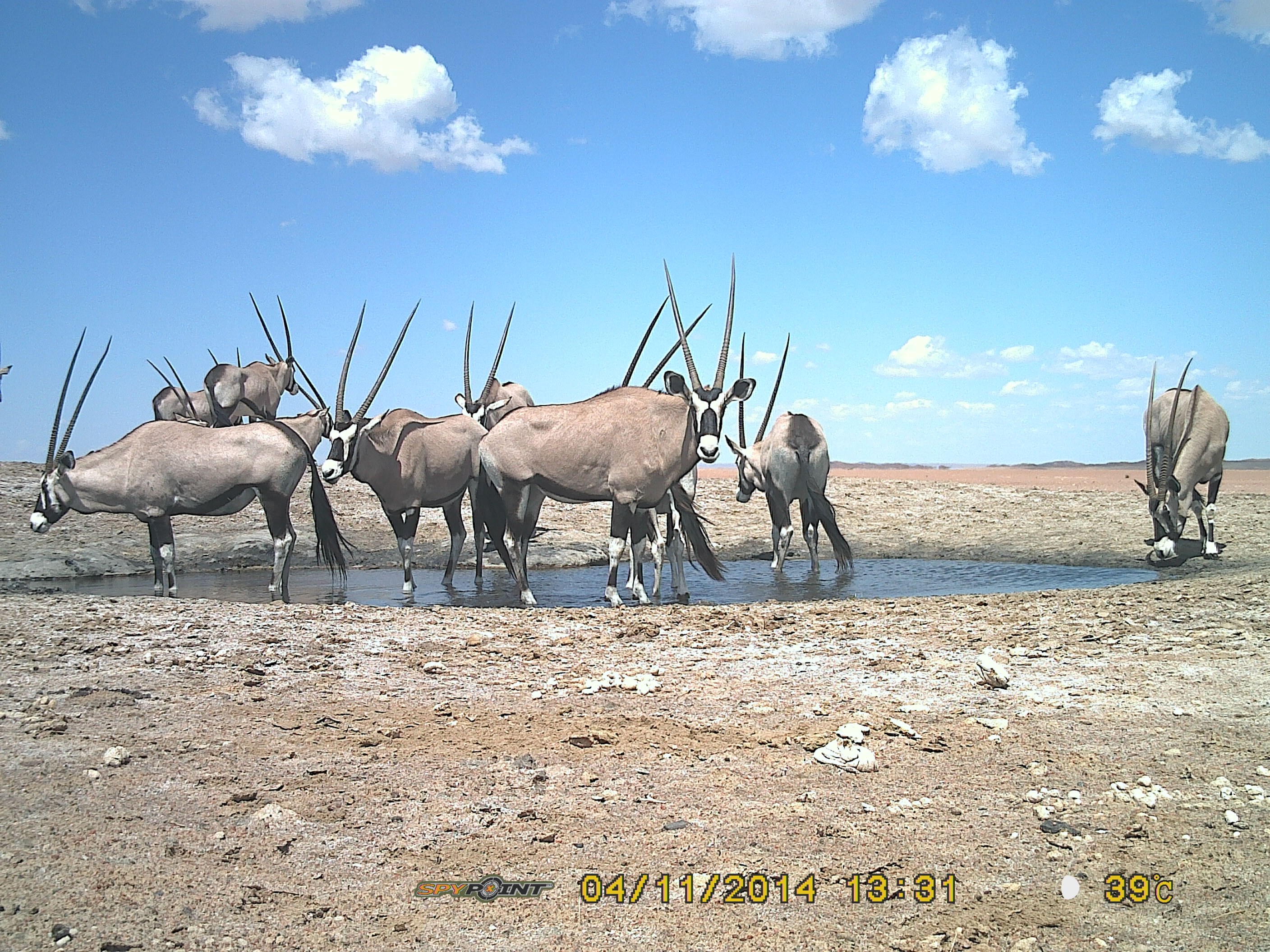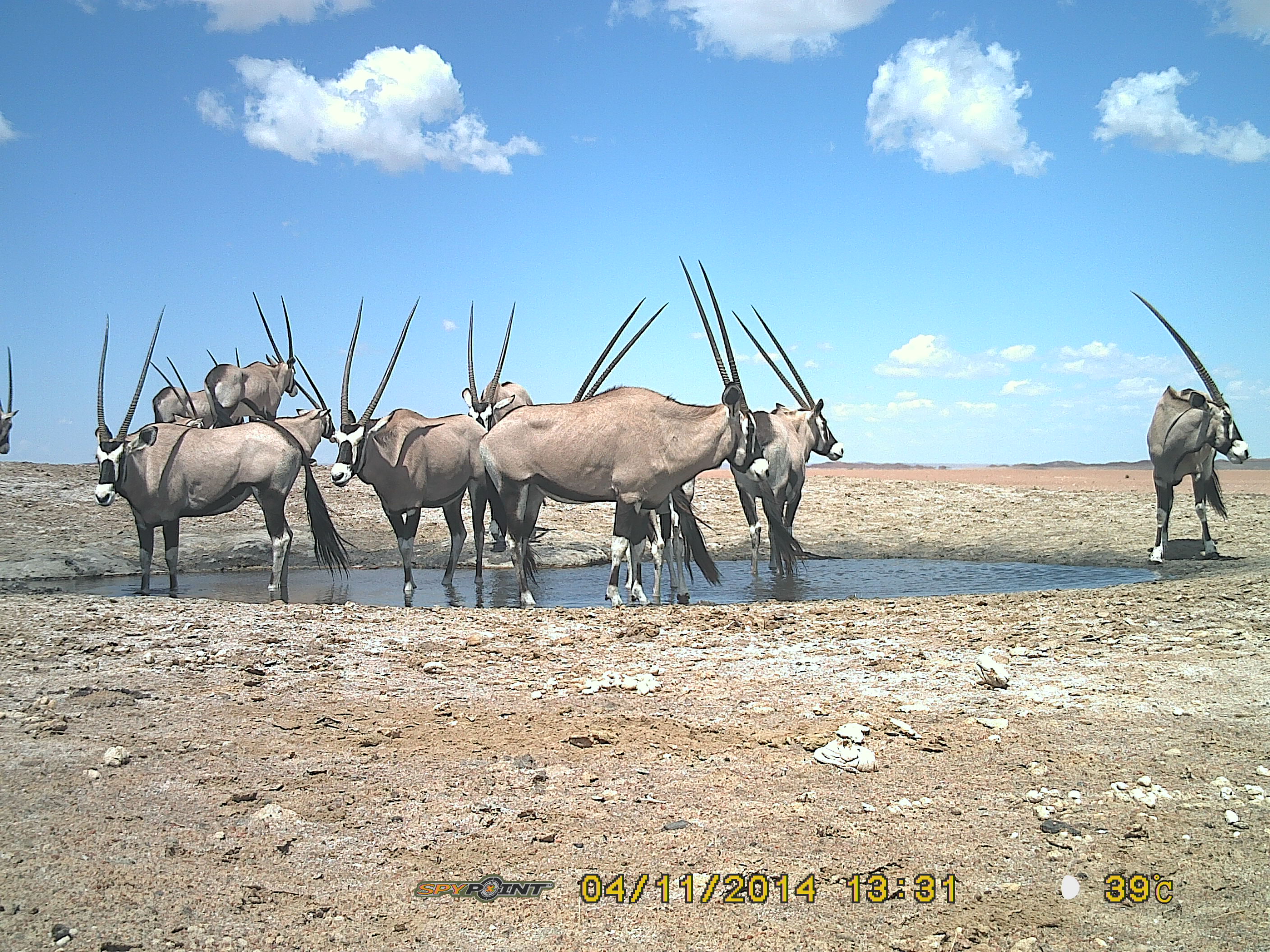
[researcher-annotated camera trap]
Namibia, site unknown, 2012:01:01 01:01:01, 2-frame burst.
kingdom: Animalia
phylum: Chordata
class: Mammalia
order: Artiodactyla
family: Bovidae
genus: Oryx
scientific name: Oryx gazella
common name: gemsbok